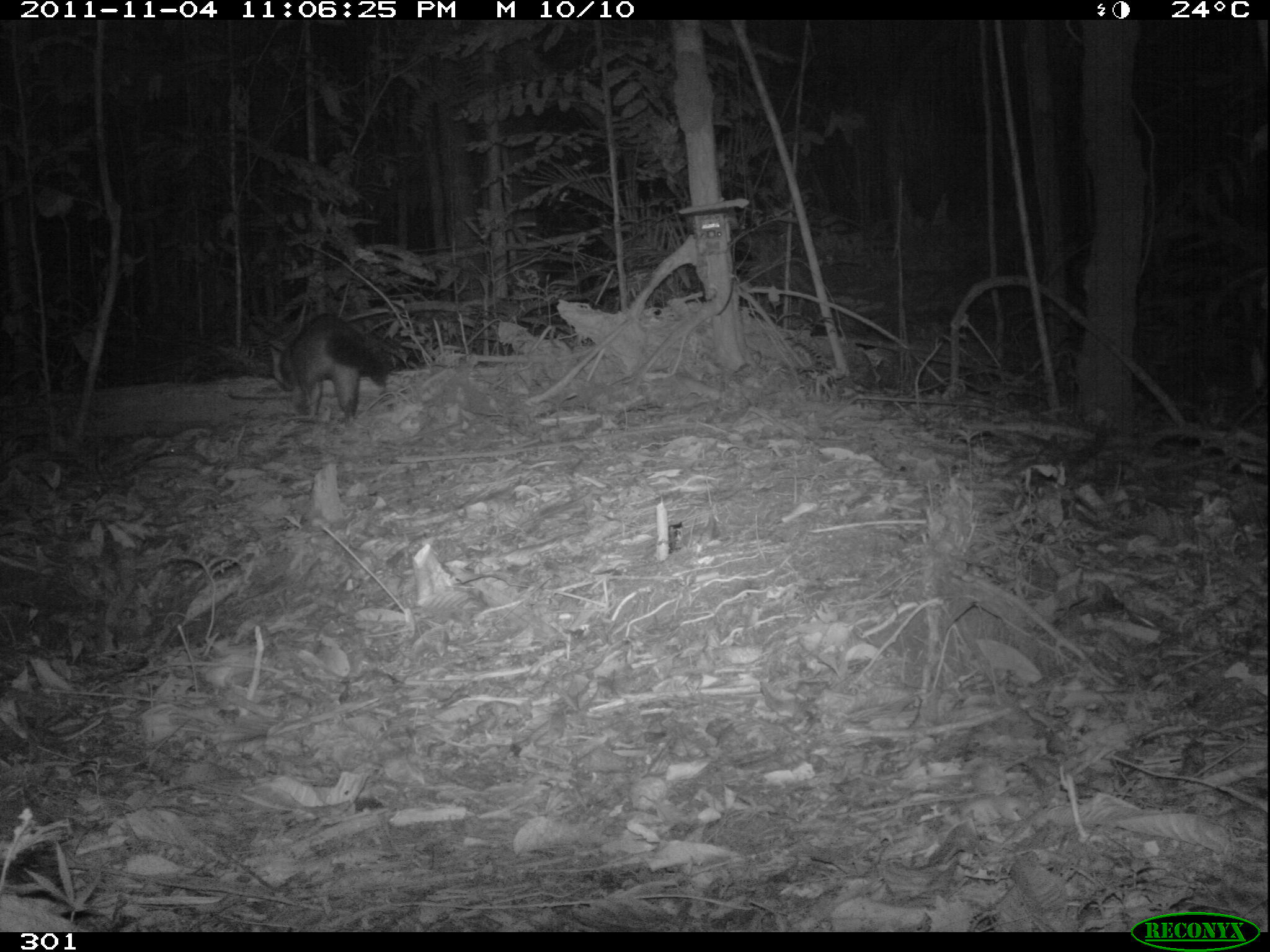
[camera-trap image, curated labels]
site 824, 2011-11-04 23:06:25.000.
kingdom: Animalia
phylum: Chordata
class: Mammalia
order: Carnivora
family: Canidae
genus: Atelocynus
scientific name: Atelocynus microtis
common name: short-eared dog